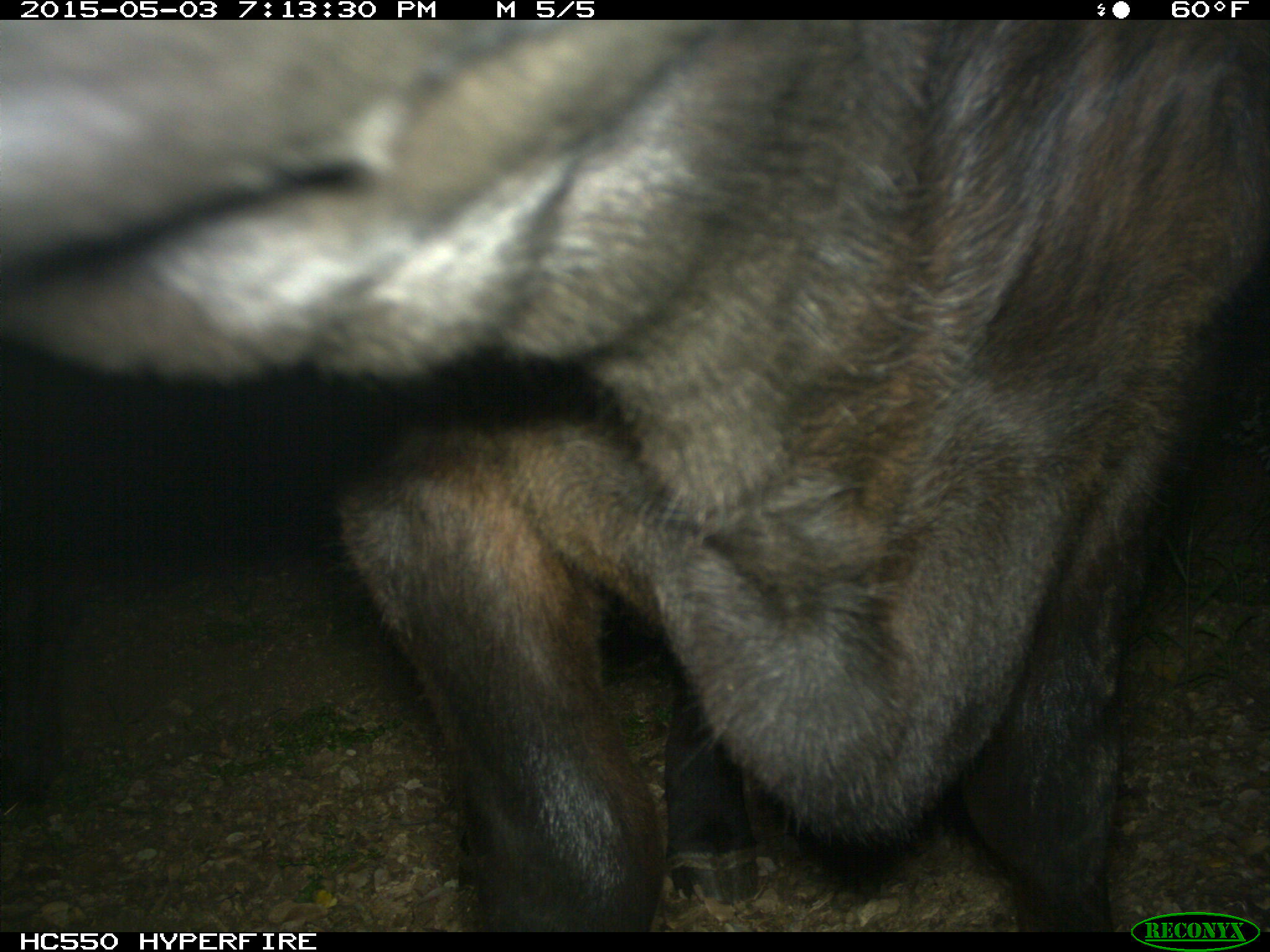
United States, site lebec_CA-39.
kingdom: Animalia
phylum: Chordata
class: Mammalia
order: Artiodactyla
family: Bovidae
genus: Bos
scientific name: Bos taurus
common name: domestic cow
Bos taurus (domestic cow).